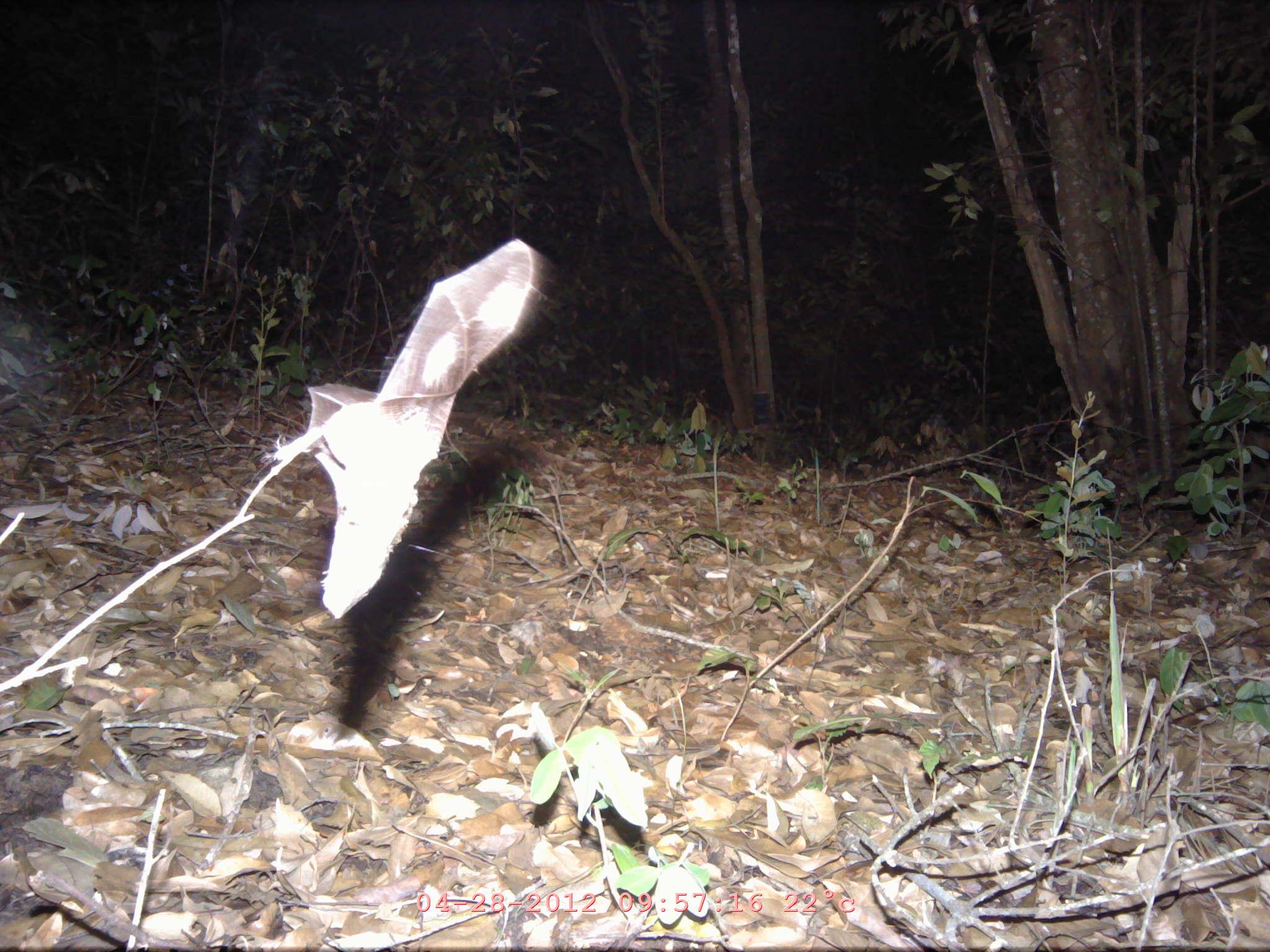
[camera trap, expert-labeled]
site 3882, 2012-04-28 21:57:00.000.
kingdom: Animalia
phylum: Chordata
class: Mammalia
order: Chiroptera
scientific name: Chiroptera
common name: bats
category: unknown bat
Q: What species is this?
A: Unknown bat (bats) (Chiroptera).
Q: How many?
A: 1.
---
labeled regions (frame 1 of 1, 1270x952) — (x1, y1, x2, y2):
unknown bat: (269, 238, 541, 619)